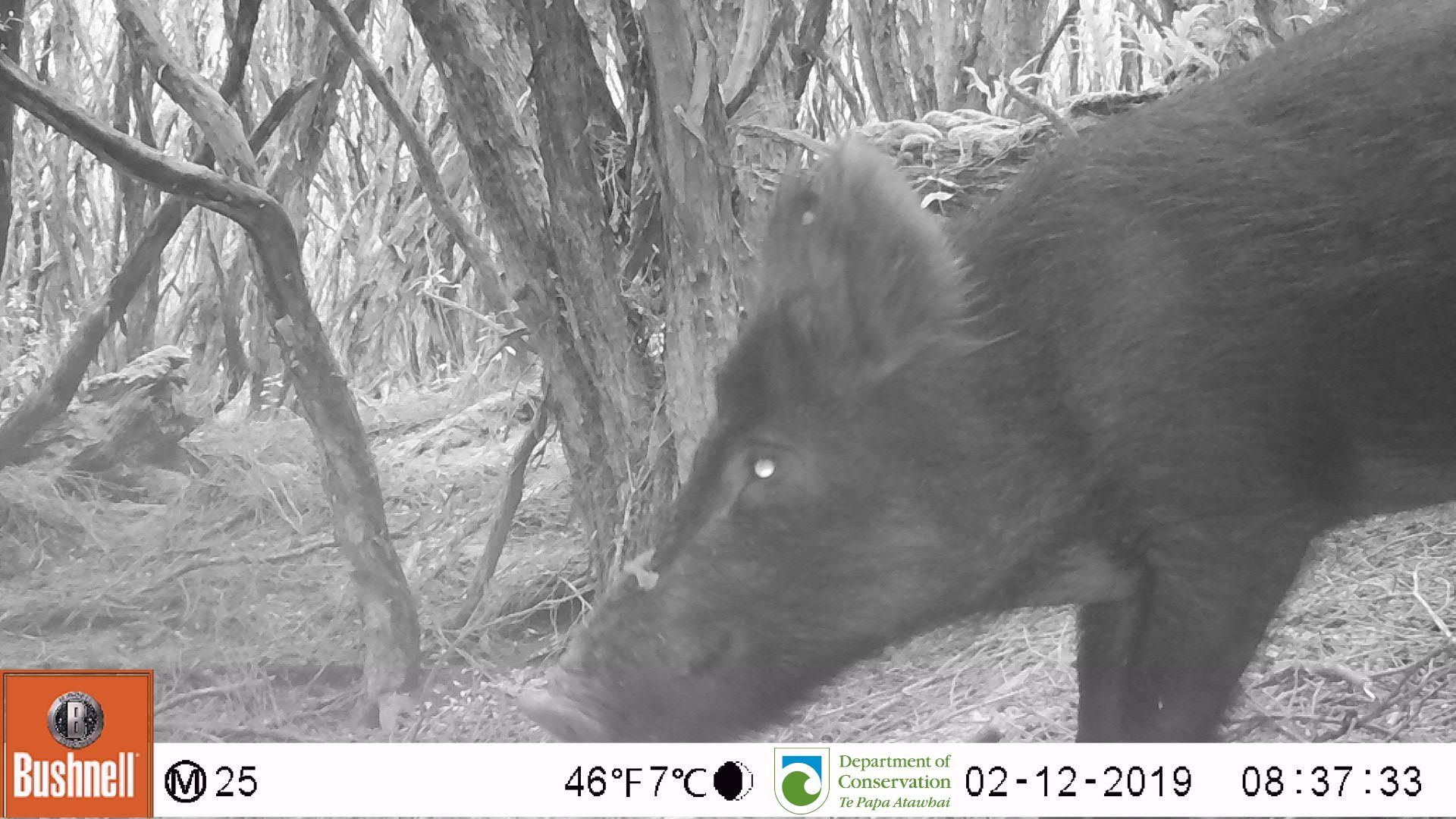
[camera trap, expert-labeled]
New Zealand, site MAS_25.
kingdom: Animalia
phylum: Chordata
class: Mammalia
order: Artiodactyla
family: Suidae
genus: Sus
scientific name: Sus scrofa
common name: pig